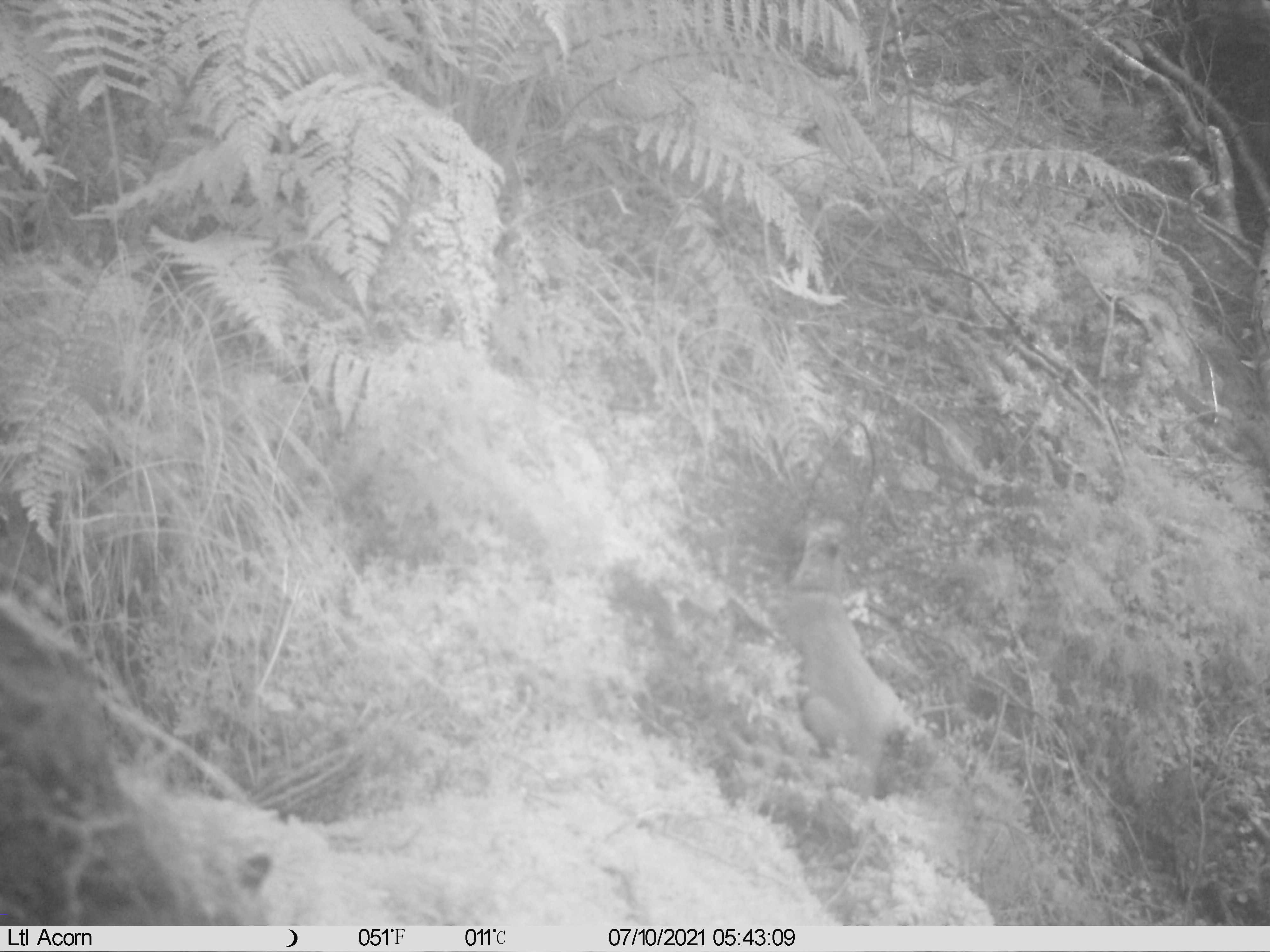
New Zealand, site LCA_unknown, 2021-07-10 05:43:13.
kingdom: Animalia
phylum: Chordata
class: Mammalia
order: Carnivora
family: Mustelidae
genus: Mustela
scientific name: Mustela erminea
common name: stoat